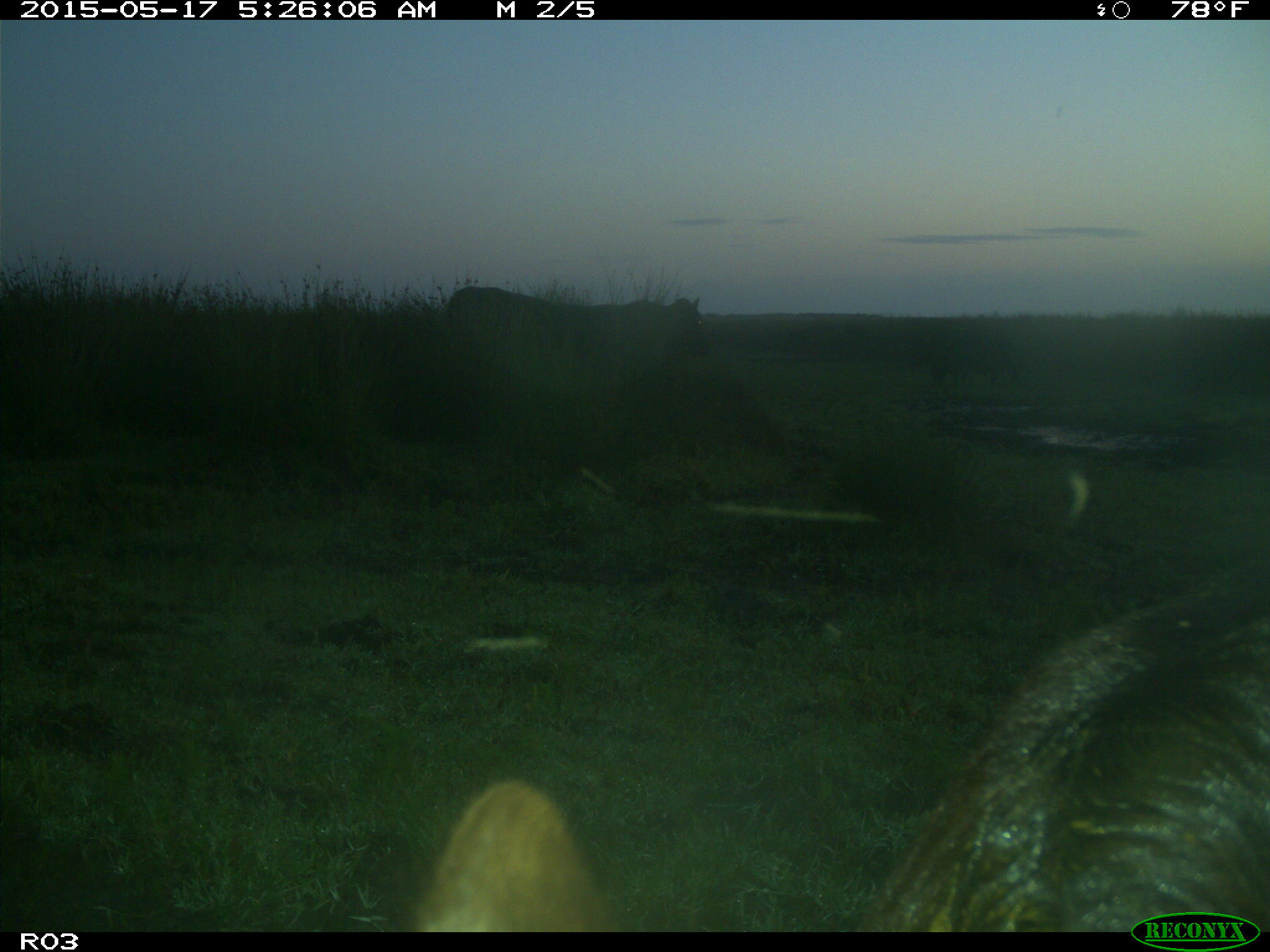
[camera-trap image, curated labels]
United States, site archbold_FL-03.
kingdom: Animalia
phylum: Chordata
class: Mammalia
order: Artiodactyla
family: Bovidae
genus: Bos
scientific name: Bos taurus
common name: domestic cow